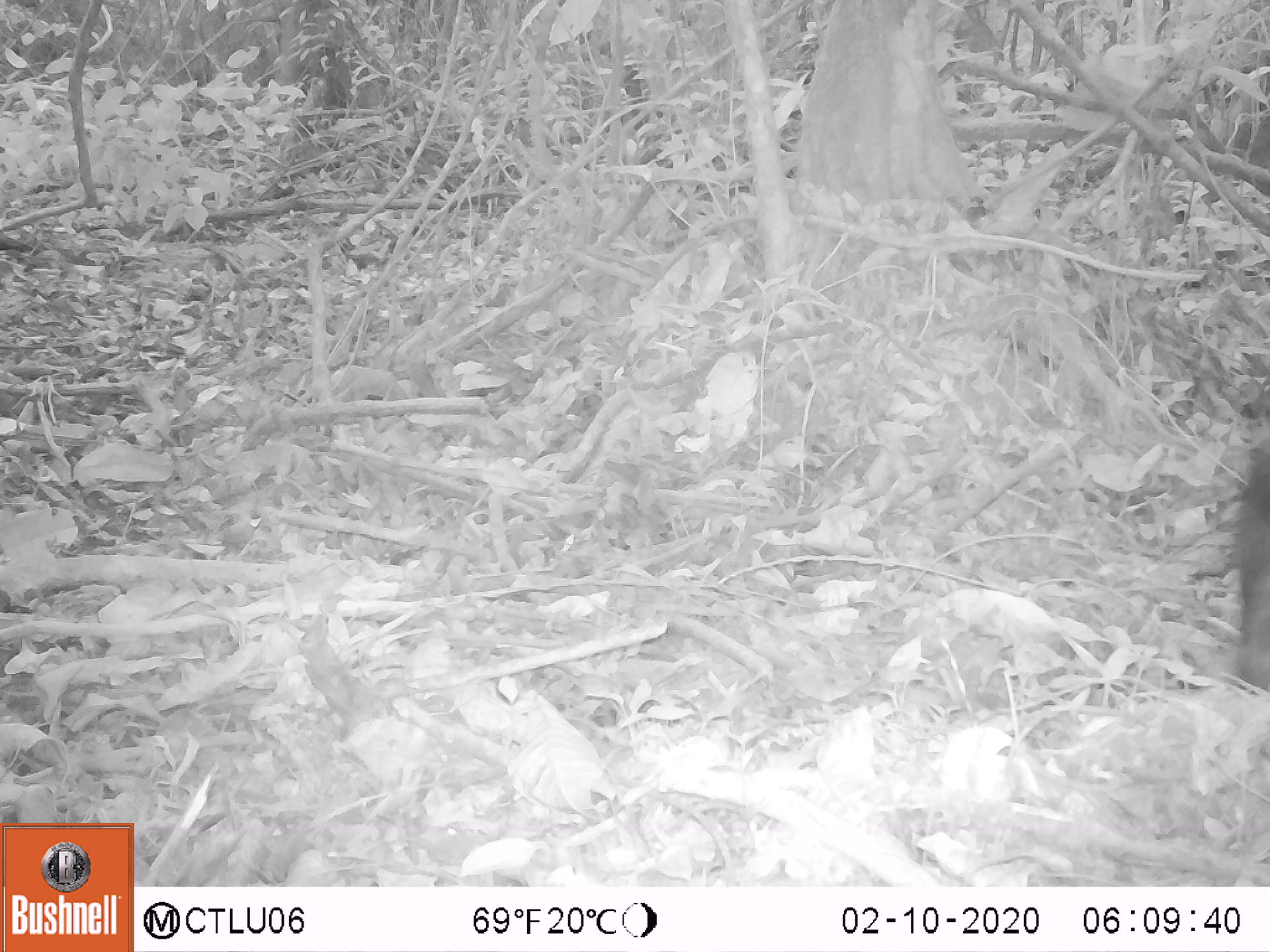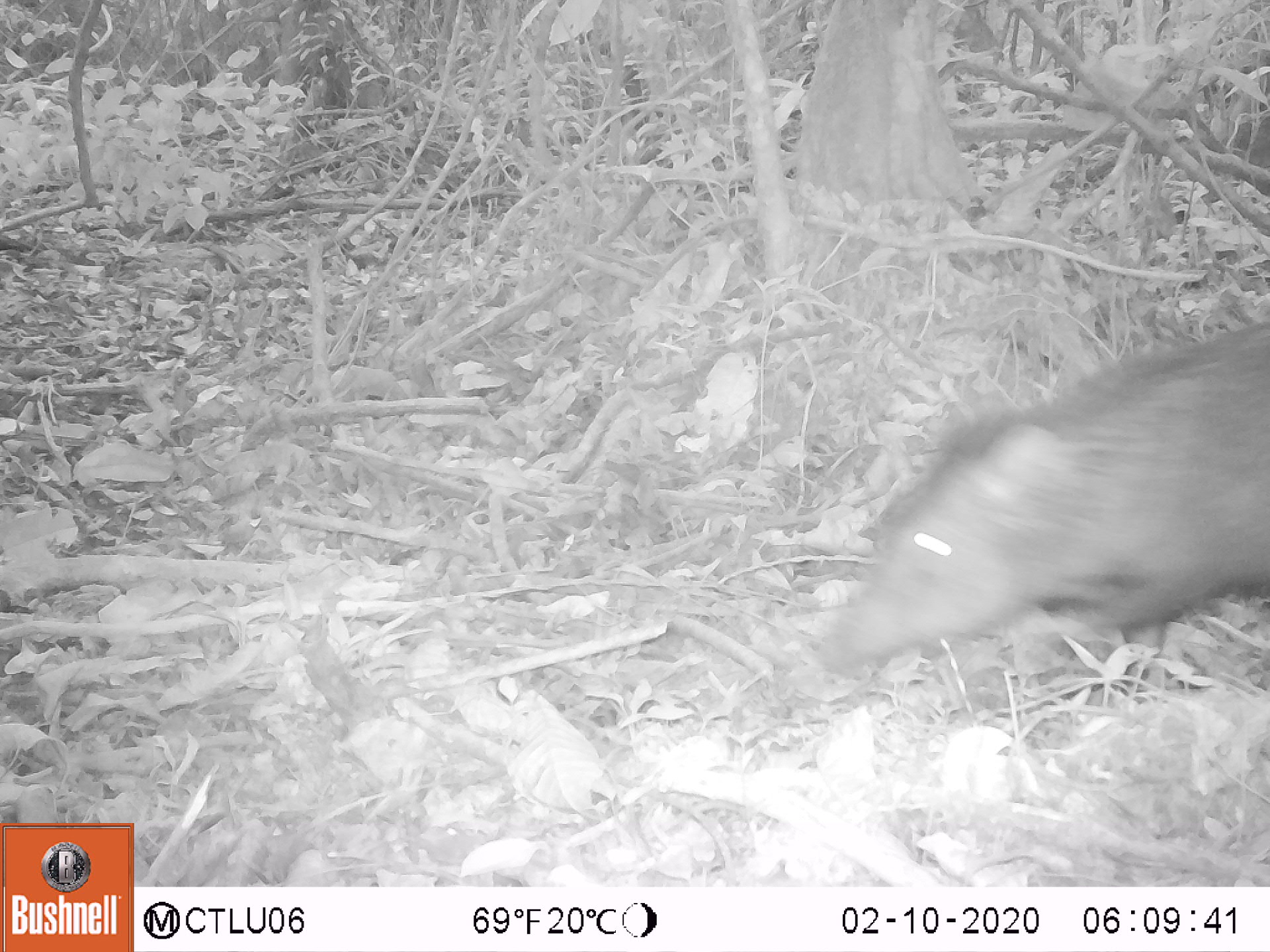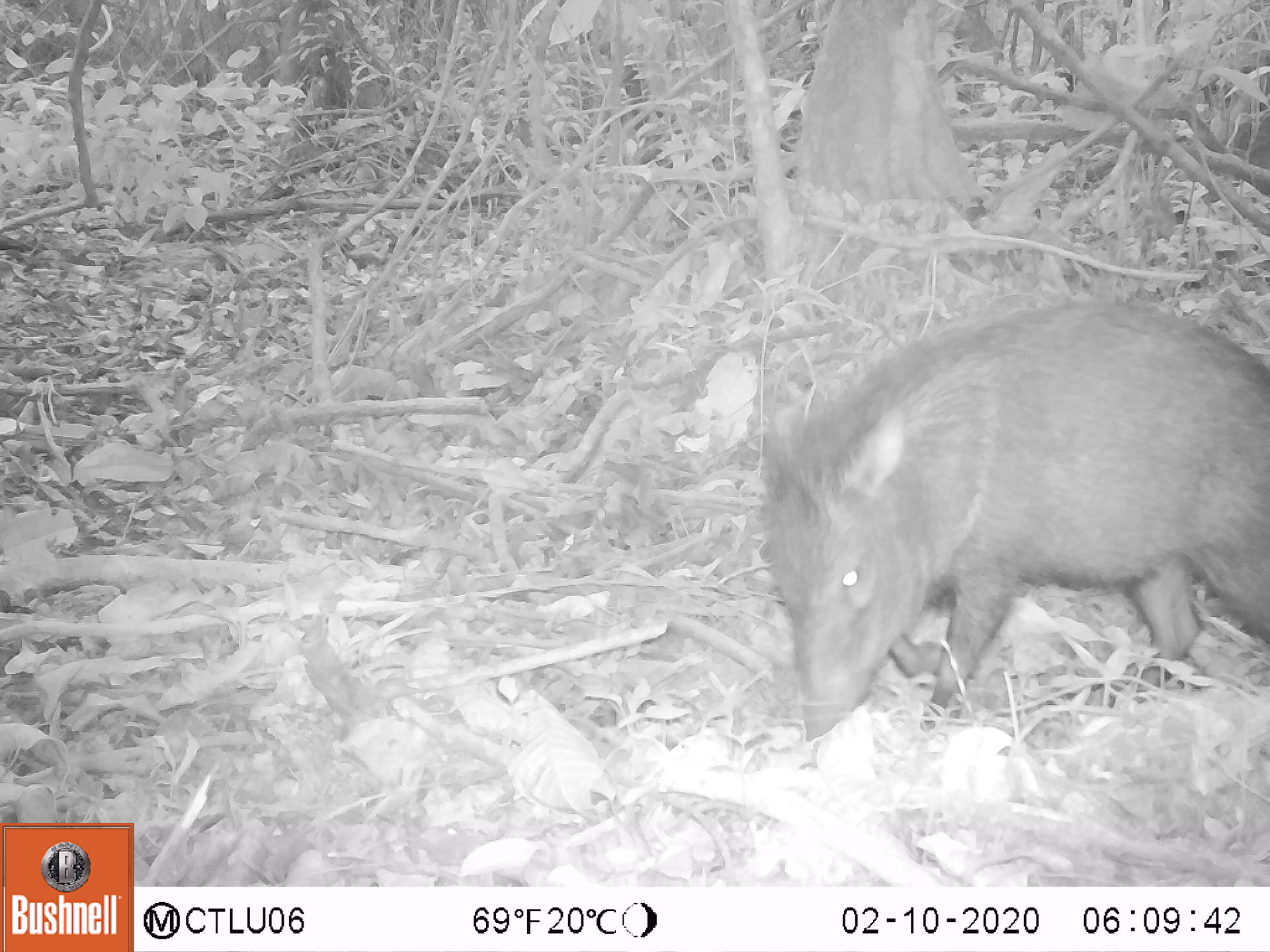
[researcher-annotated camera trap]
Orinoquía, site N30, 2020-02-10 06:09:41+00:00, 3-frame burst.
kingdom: Animalia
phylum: Chordata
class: Mammalia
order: Artiodactyla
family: Tayassuidae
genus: Pecari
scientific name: Pecari tajacu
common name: collared peccary